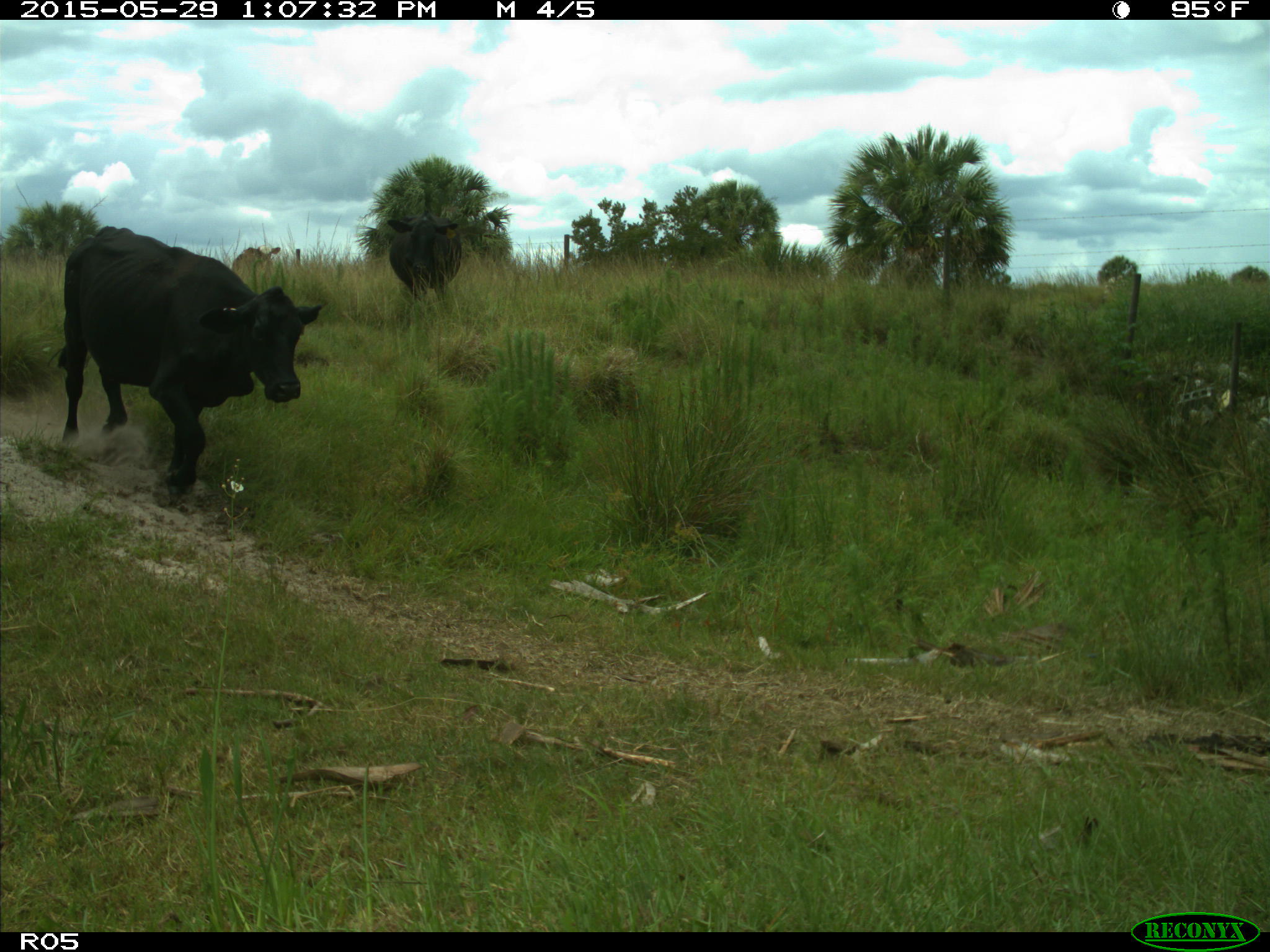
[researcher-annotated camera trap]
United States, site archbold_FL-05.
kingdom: Animalia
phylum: Chordata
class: Mammalia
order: Artiodactyla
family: Bovidae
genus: Bos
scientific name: Bos taurus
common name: domestic cow